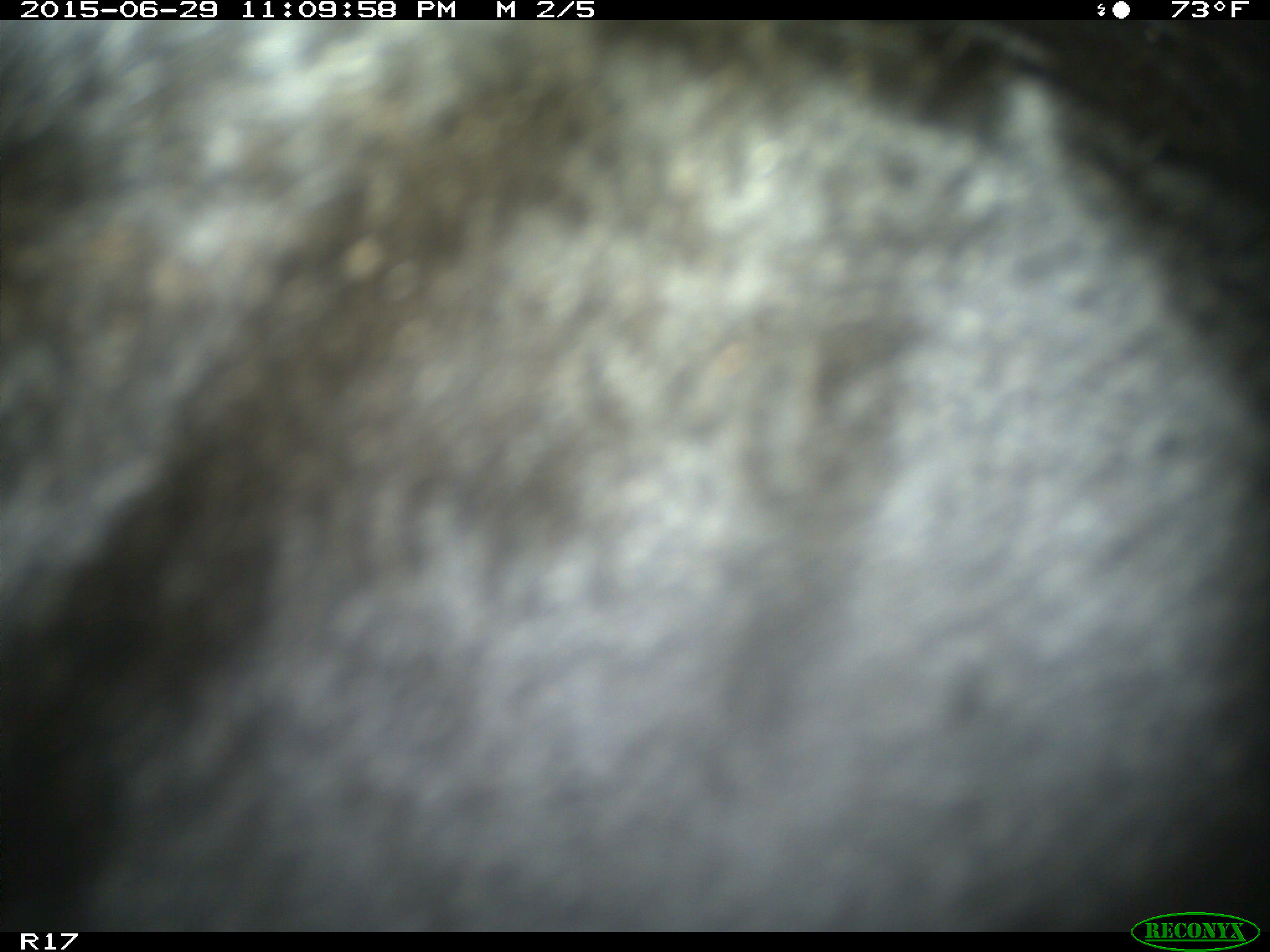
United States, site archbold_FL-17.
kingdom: Animalia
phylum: Chordata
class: Mammalia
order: Artiodactyla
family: Bovidae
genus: Bos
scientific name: Bos taurus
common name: domestic cow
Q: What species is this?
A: Bos taurus (domestic cow).